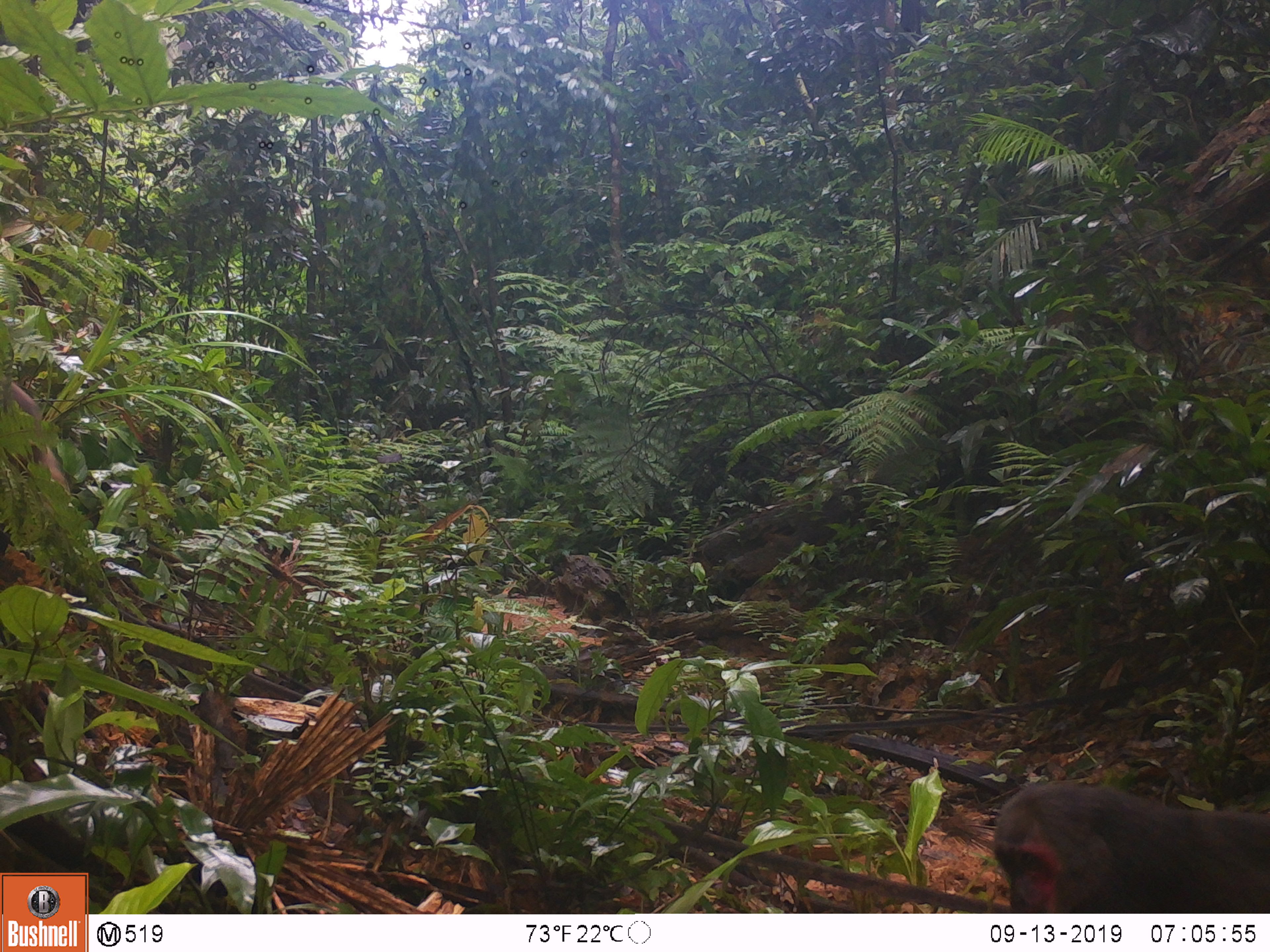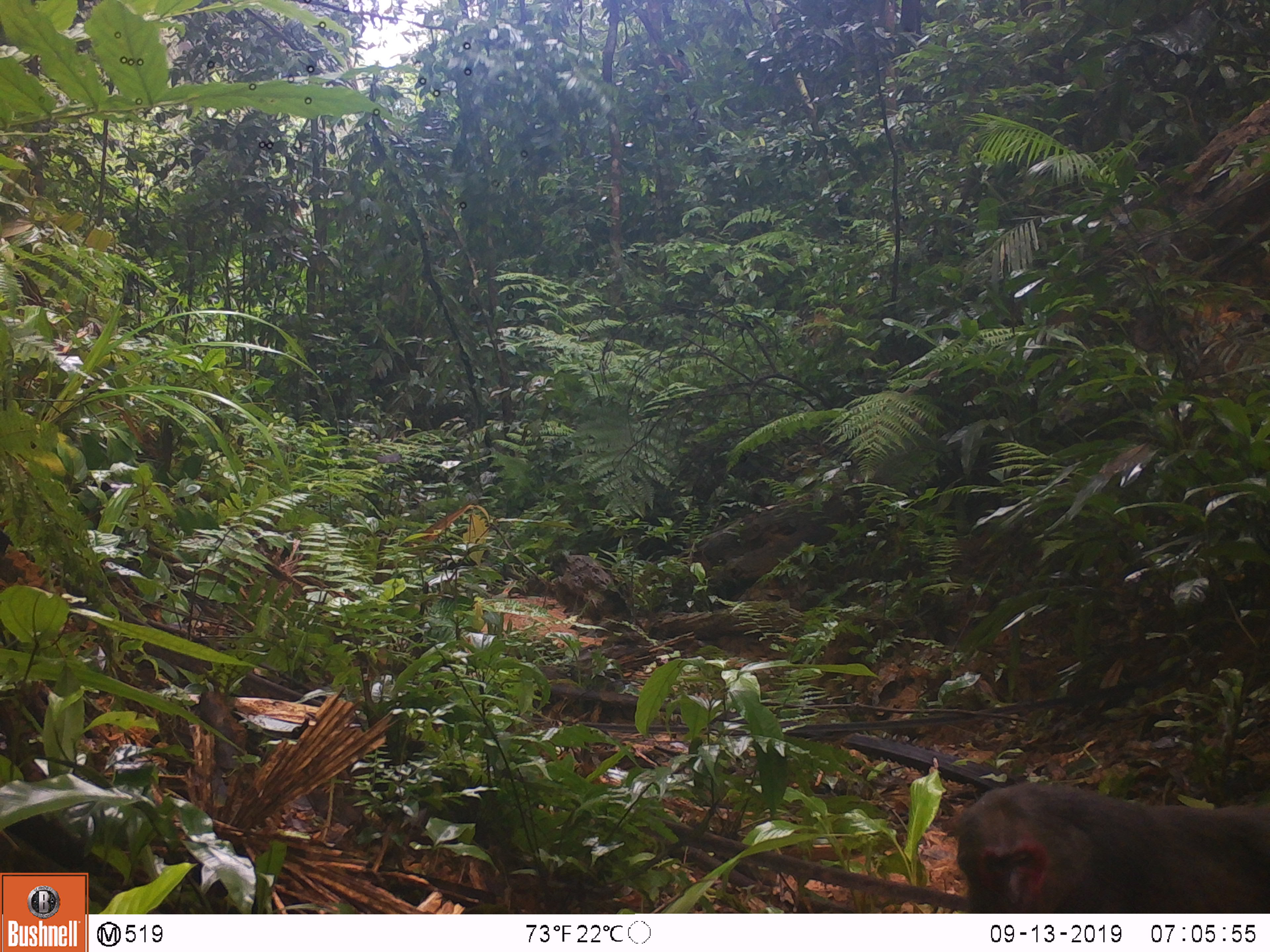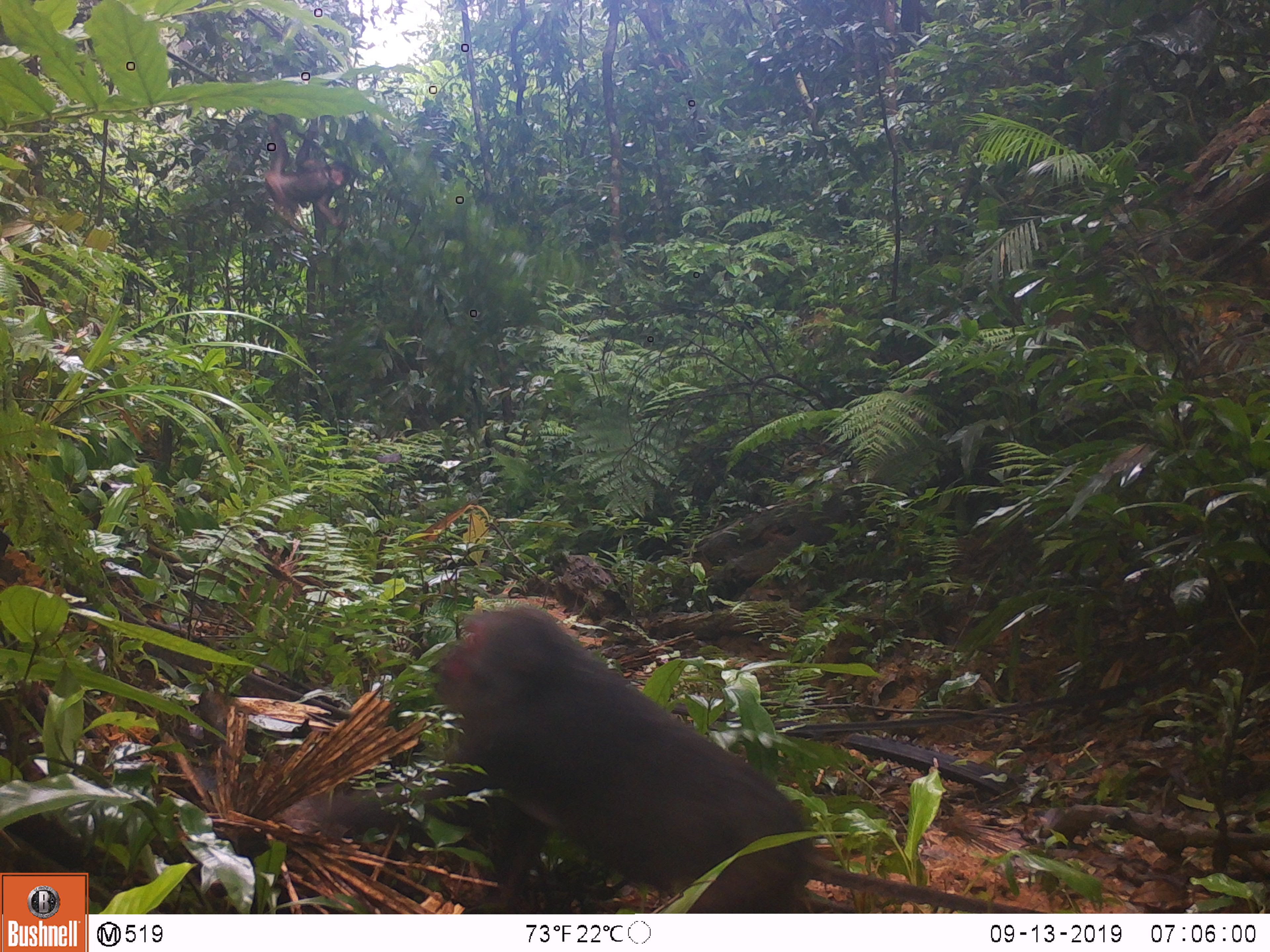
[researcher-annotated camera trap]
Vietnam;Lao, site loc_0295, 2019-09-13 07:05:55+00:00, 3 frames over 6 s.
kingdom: Animalia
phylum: Chordata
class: Mammalia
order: Primates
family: Cercopithecidae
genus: Macaca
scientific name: Macaca arctoides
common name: stump-tailed macaque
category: stump tailed macaque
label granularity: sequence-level